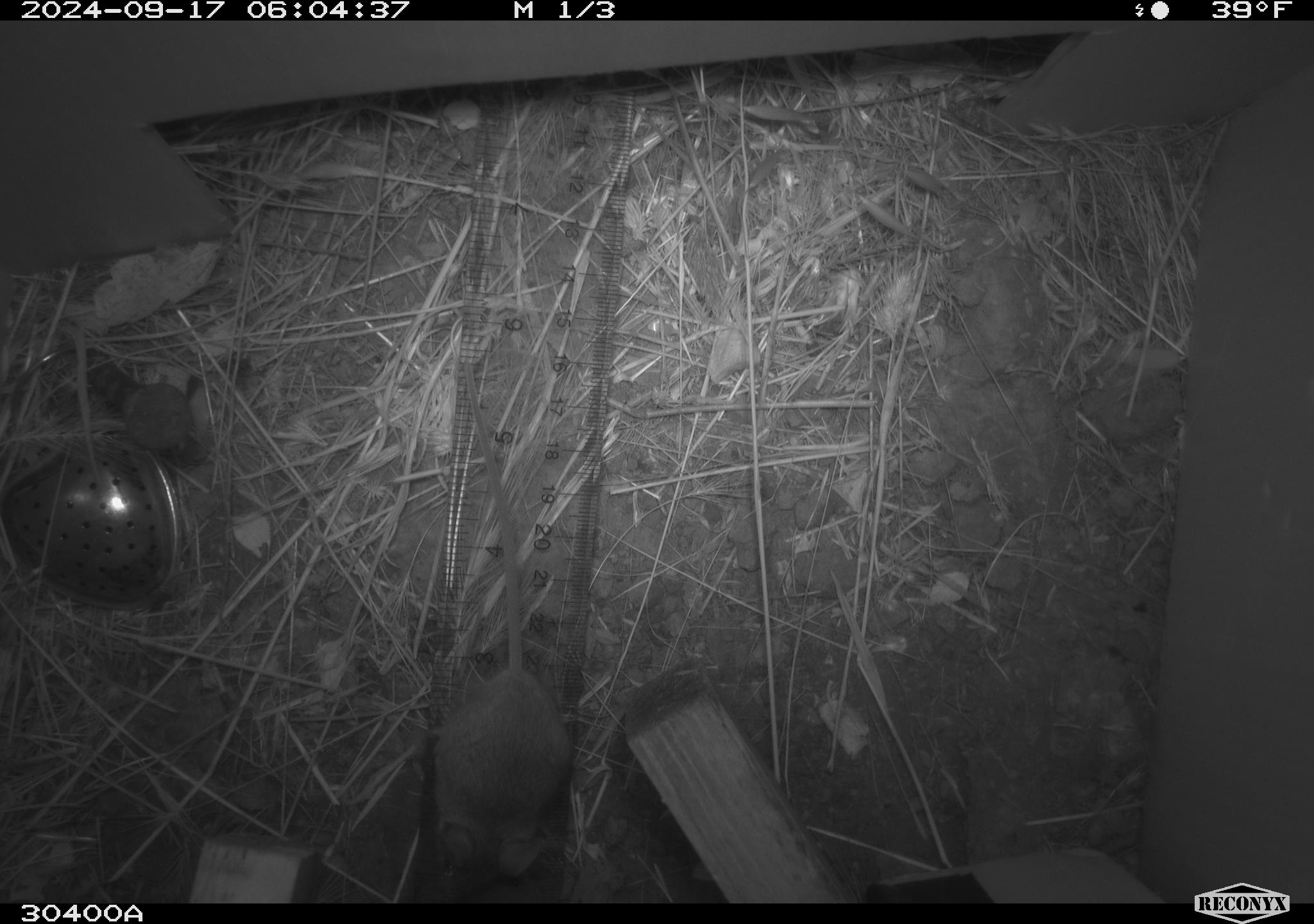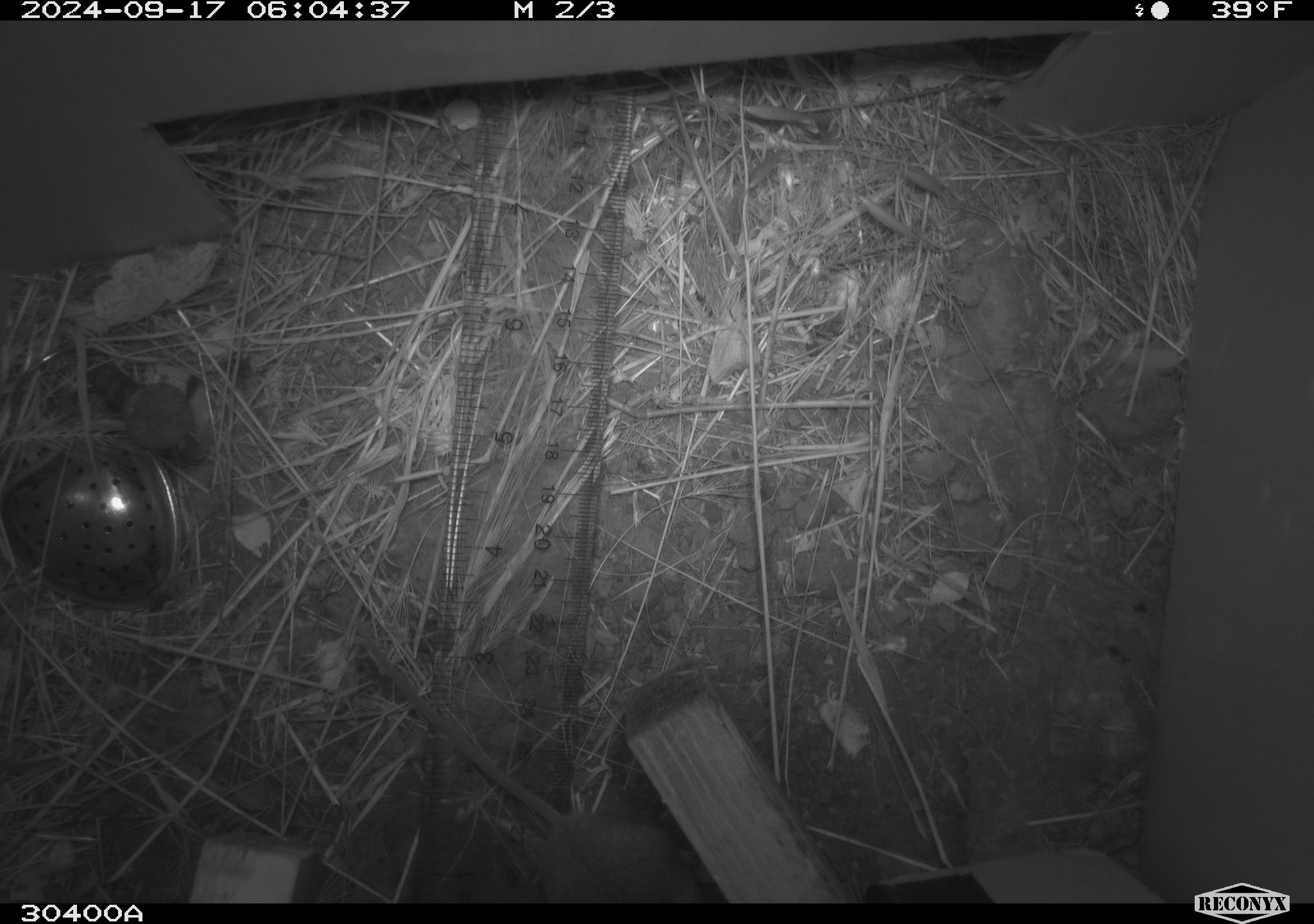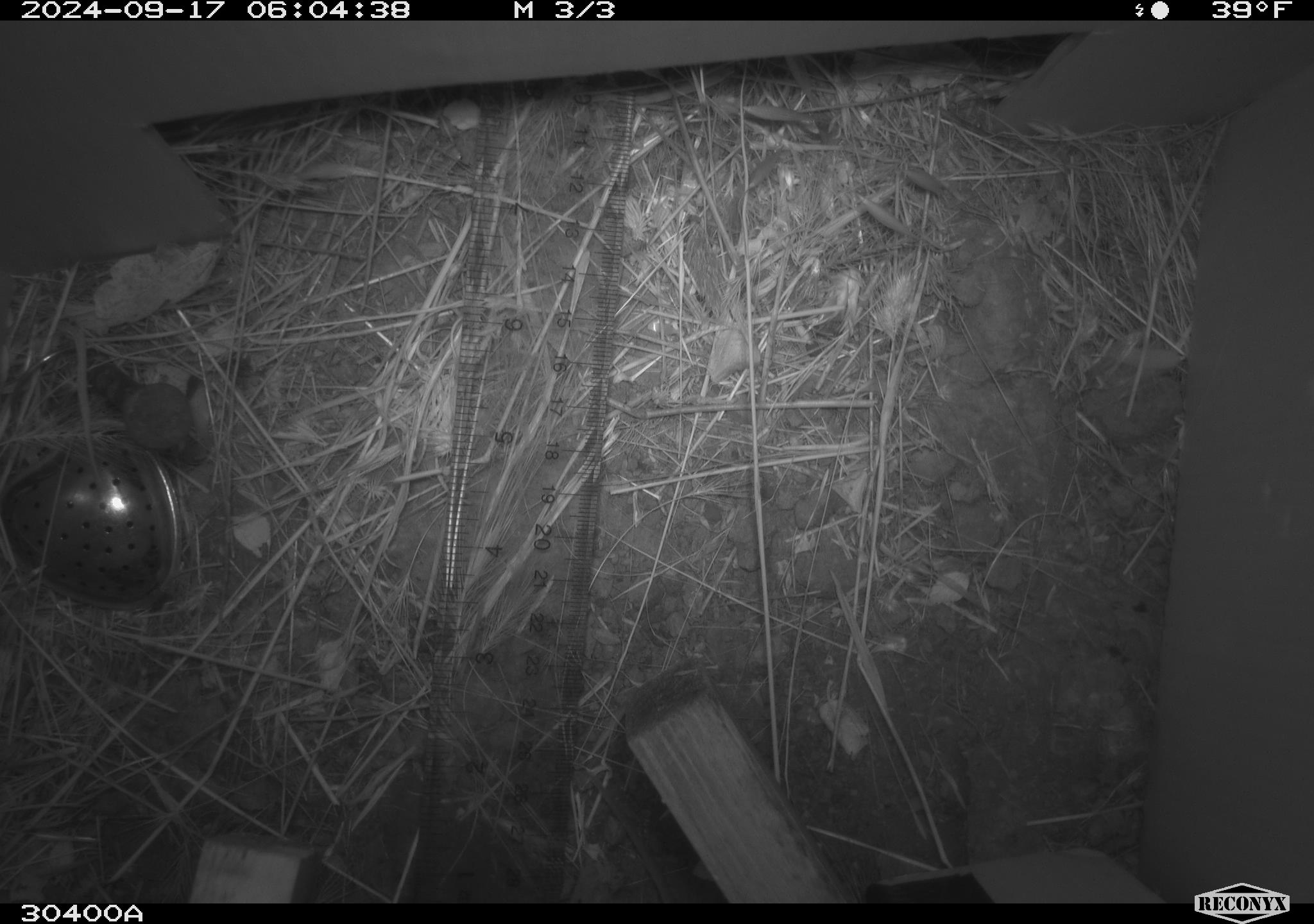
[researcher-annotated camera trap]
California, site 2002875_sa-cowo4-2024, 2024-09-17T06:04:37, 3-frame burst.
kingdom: Animalia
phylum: Chordata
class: Mammalia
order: Rodentia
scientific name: Rodentia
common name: mouse species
Mouse species (Rodentia).